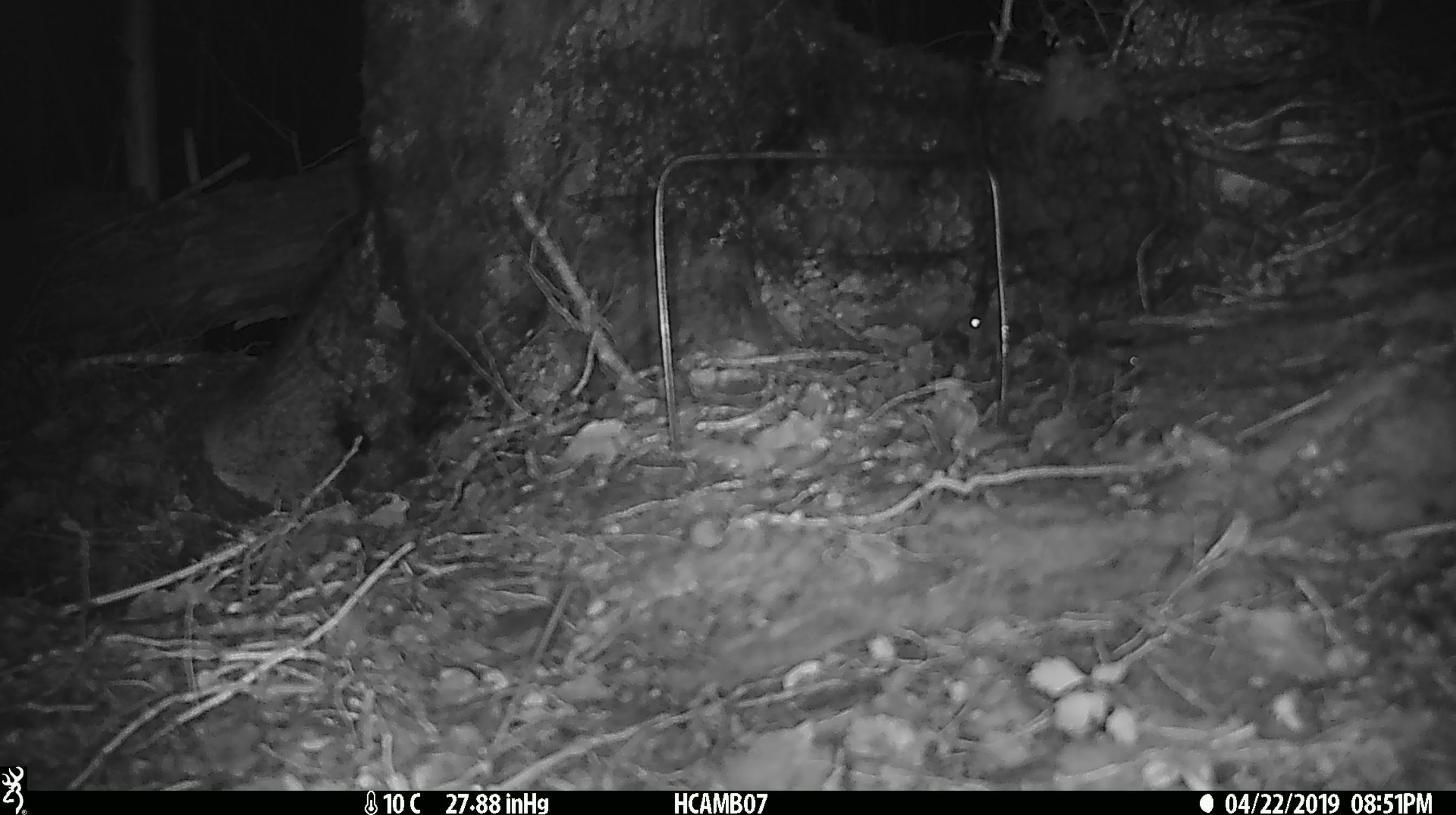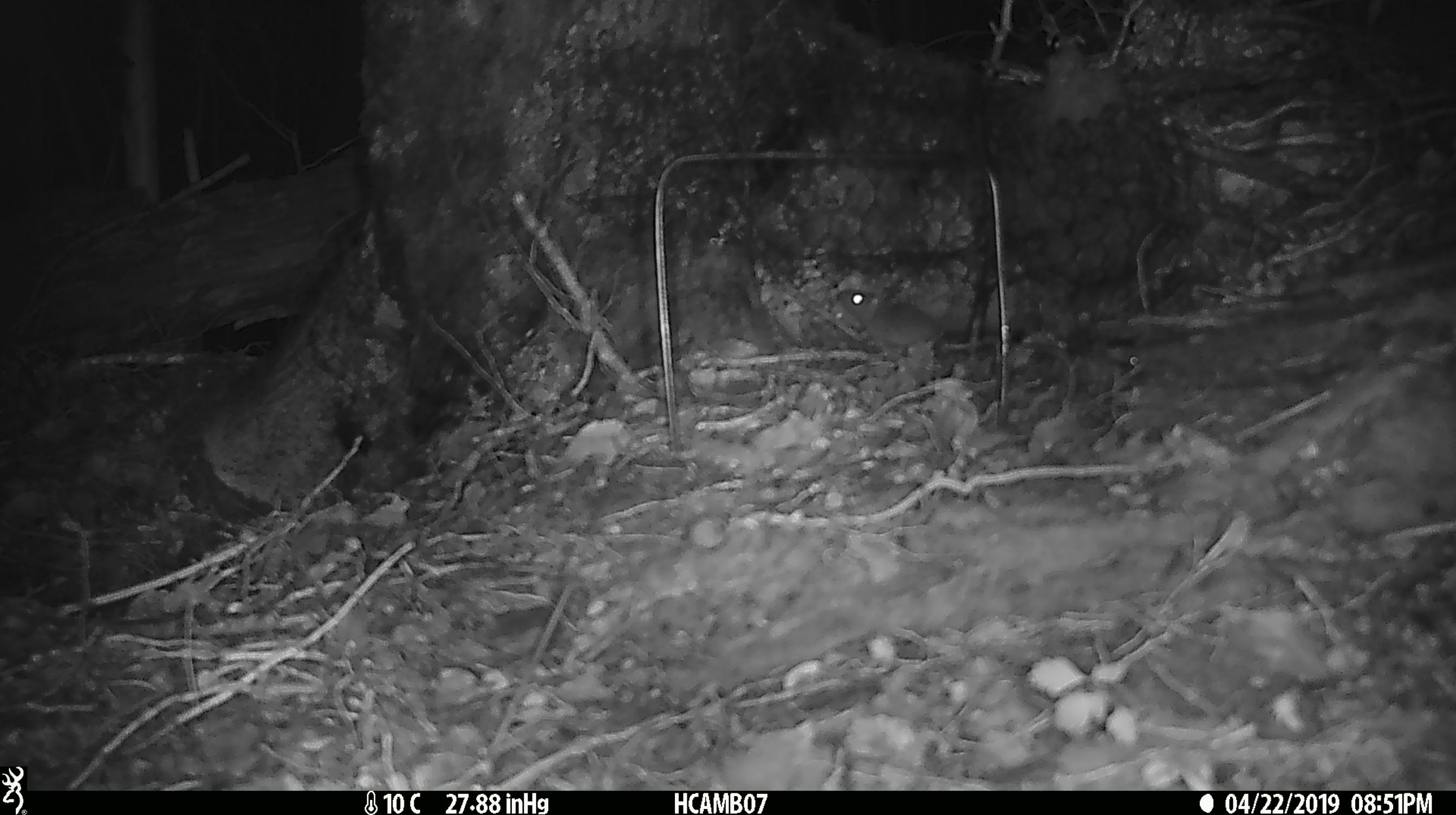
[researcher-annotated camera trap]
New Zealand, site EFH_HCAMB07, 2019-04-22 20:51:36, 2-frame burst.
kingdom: Animalia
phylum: Chordata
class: Mammalia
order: Rodentia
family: Muridae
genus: Mus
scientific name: Mus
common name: mouse